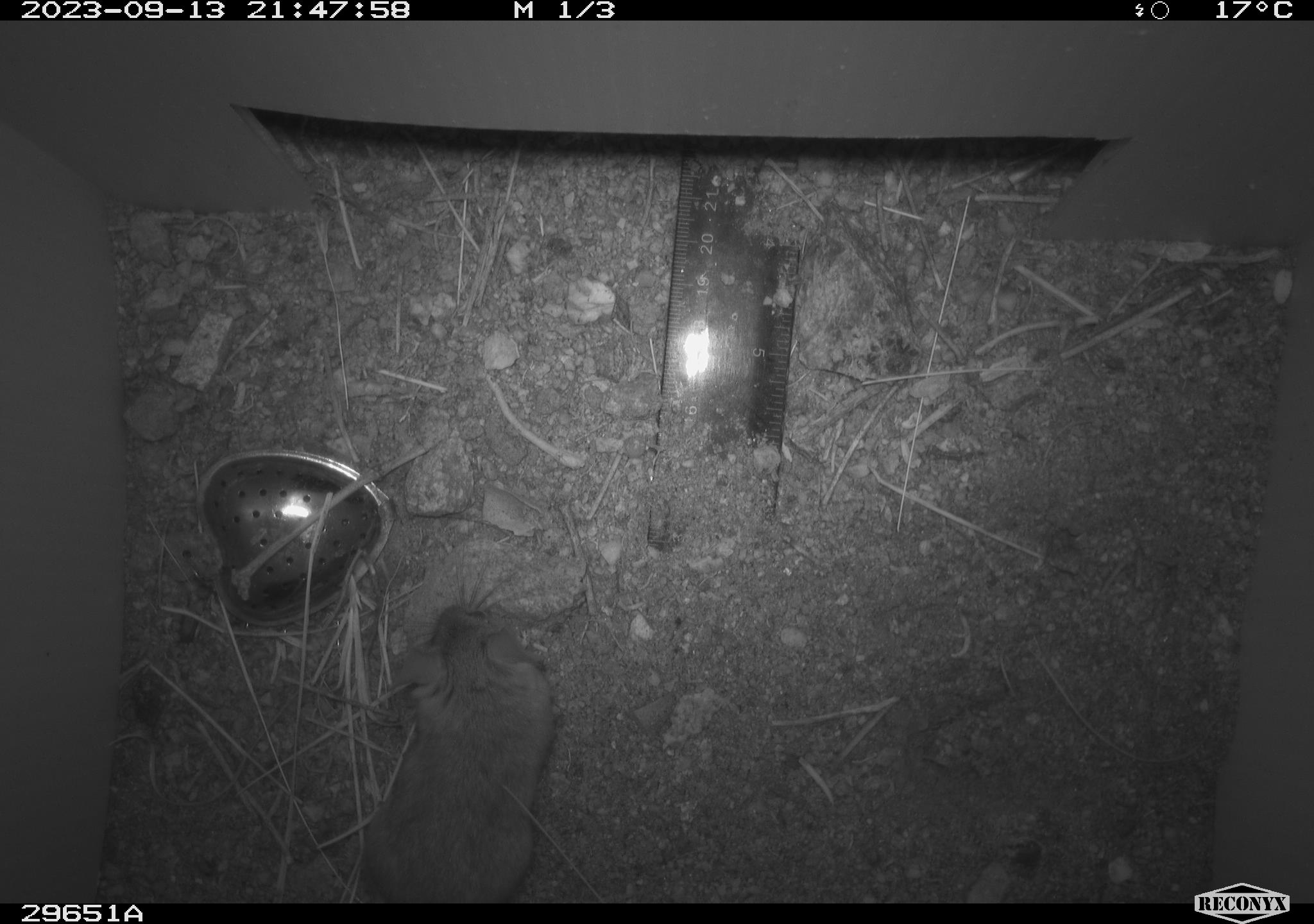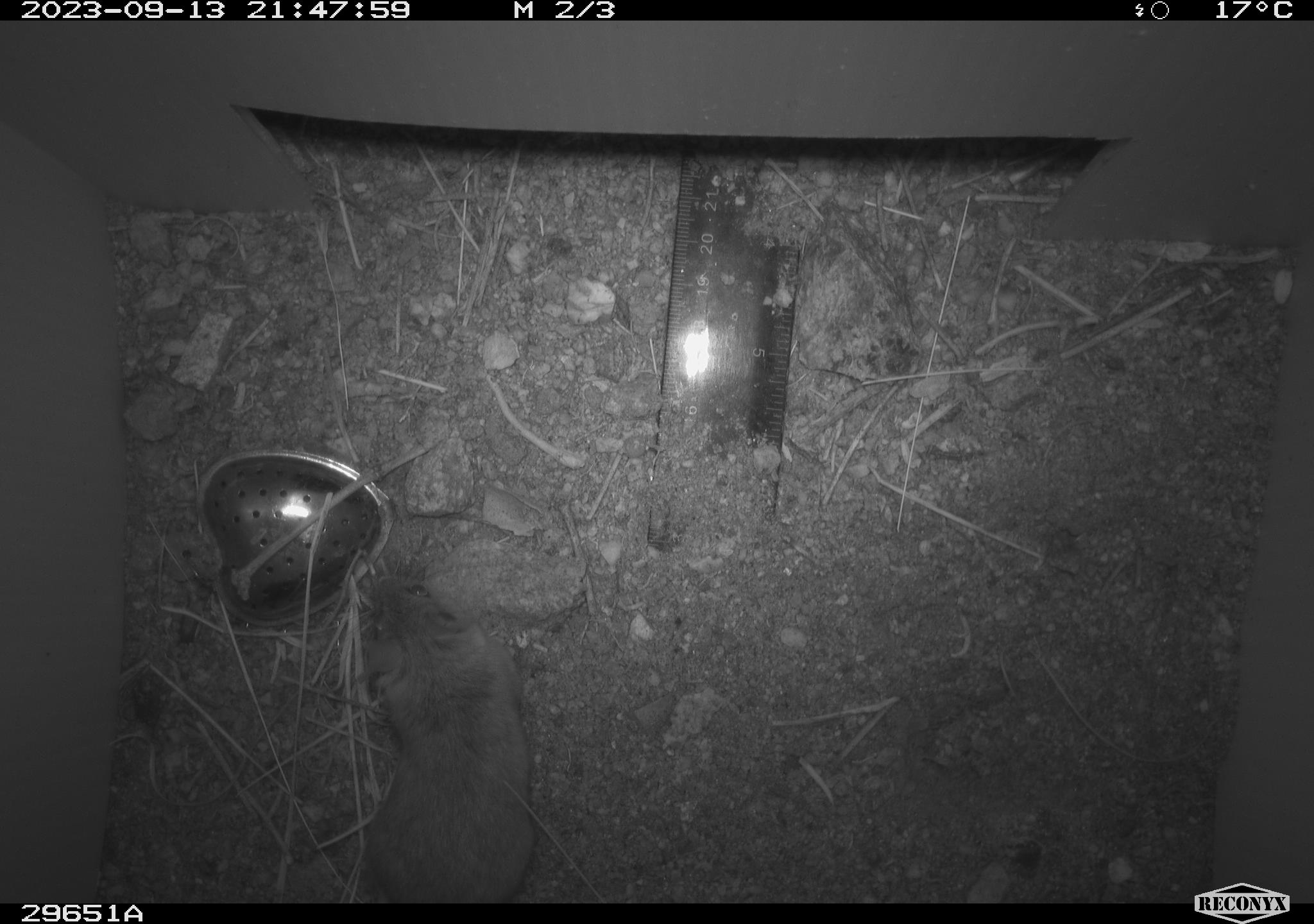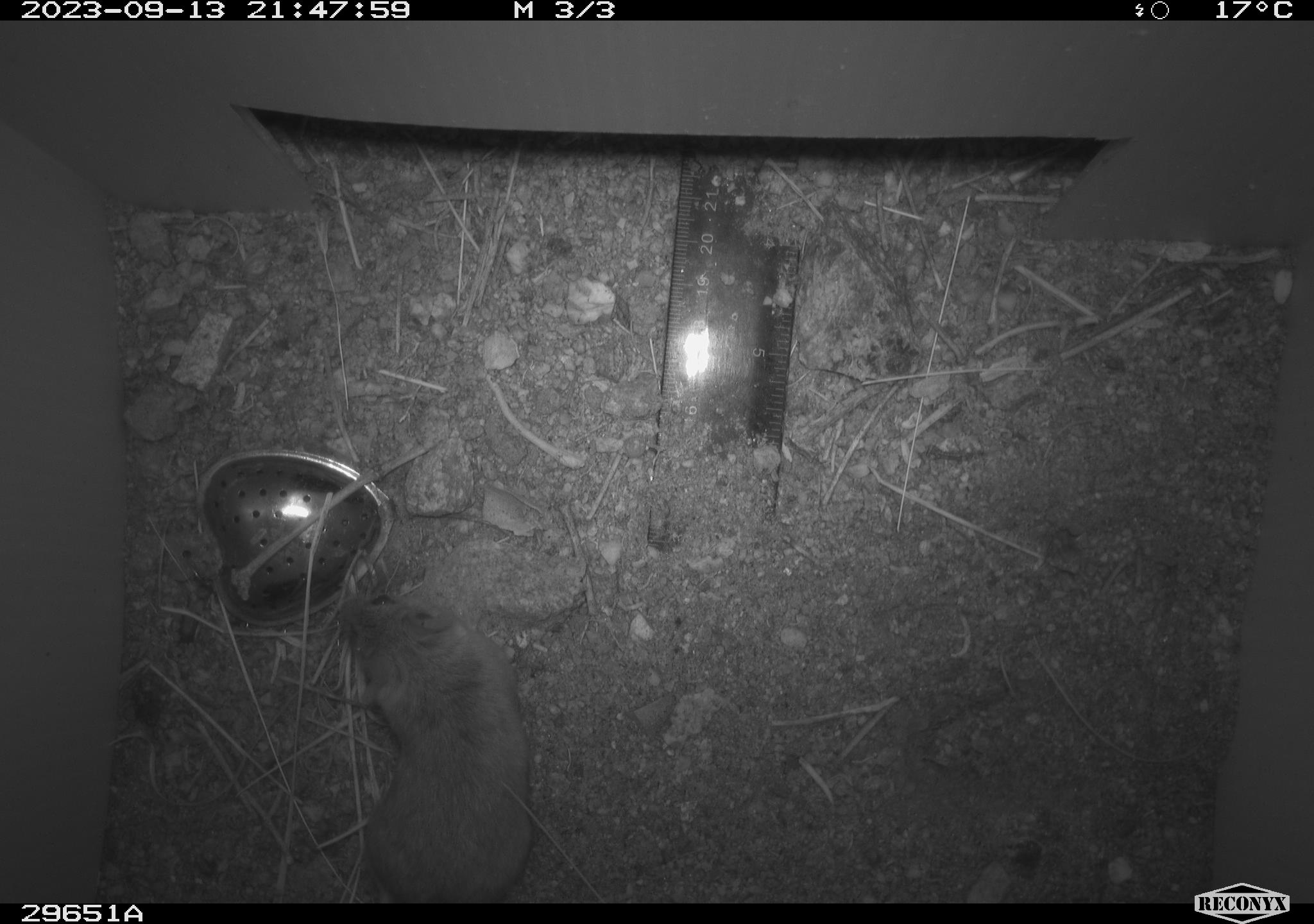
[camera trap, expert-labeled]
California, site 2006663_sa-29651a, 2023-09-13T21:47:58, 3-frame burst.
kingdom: Animalia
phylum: Chordata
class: Mammalia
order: Rodentia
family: Cricetidae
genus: Peromyscus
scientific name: Peromyscus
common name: deer mice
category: peromyscus species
Peromyscus species (deer mice) (Peromyscus).